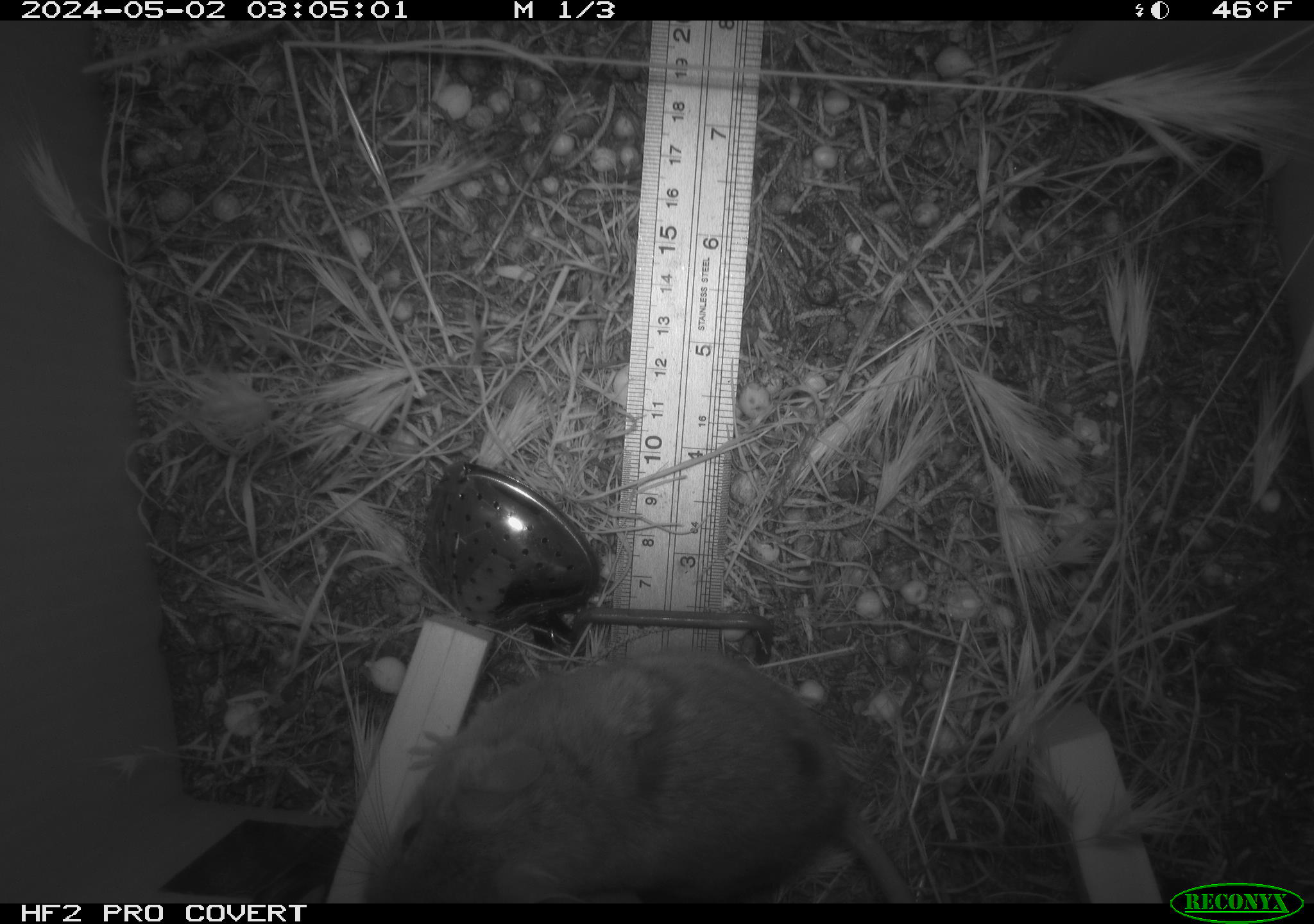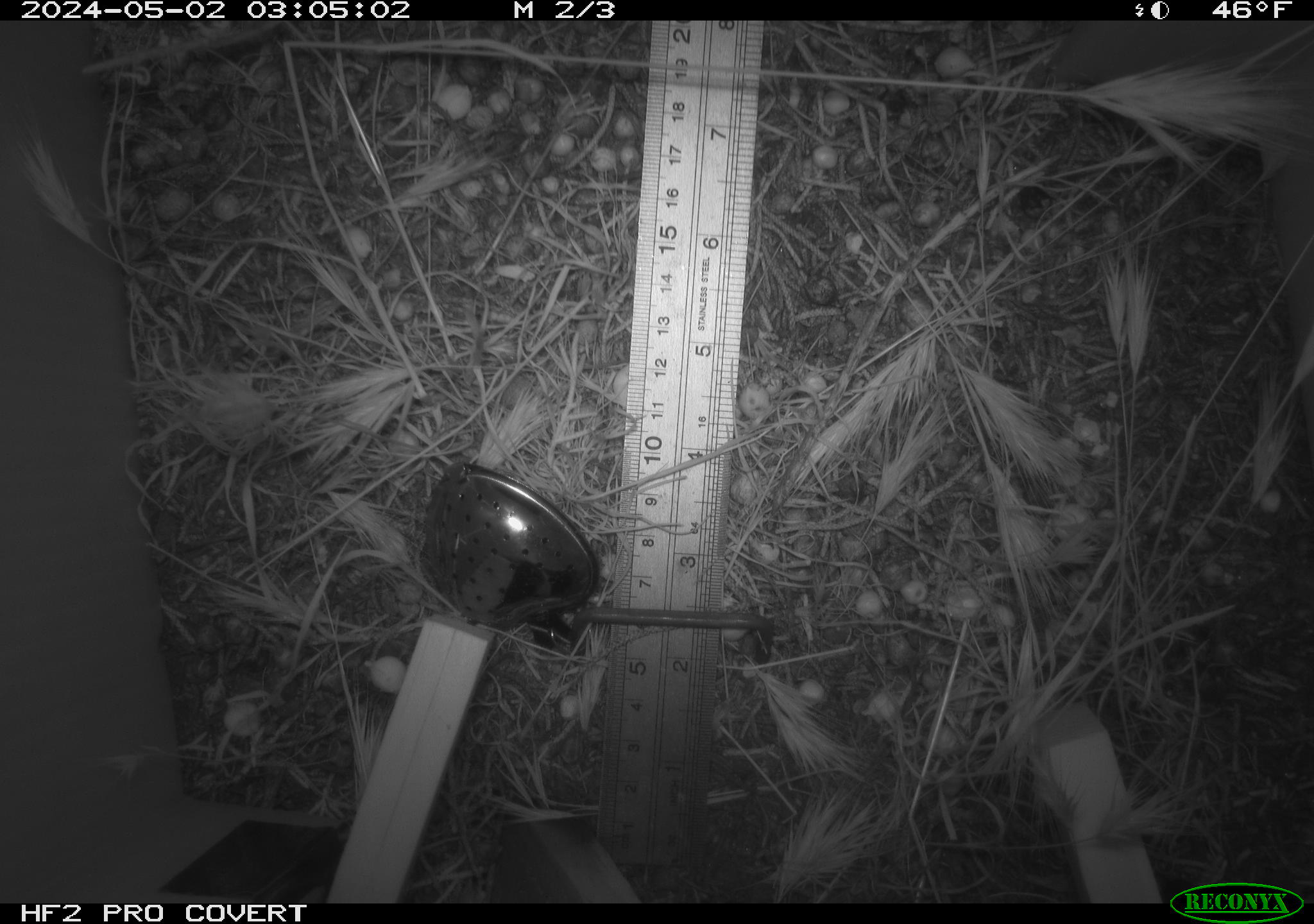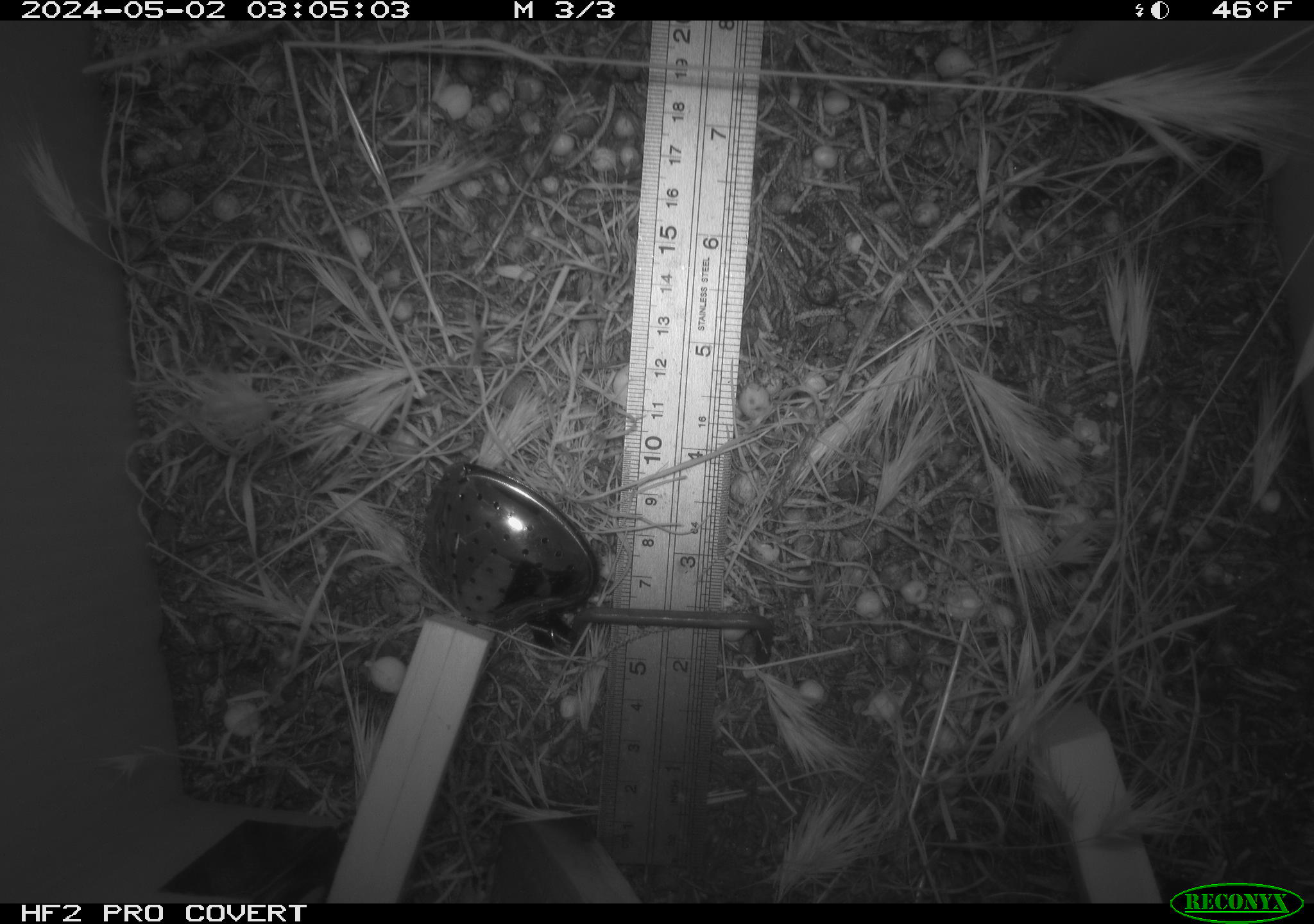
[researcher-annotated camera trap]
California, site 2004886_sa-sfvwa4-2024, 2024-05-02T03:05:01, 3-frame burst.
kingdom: Animalia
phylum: Chordata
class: Mammalia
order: Rodentia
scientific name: Rodentia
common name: mouse species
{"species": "mouse species (Rodentia)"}